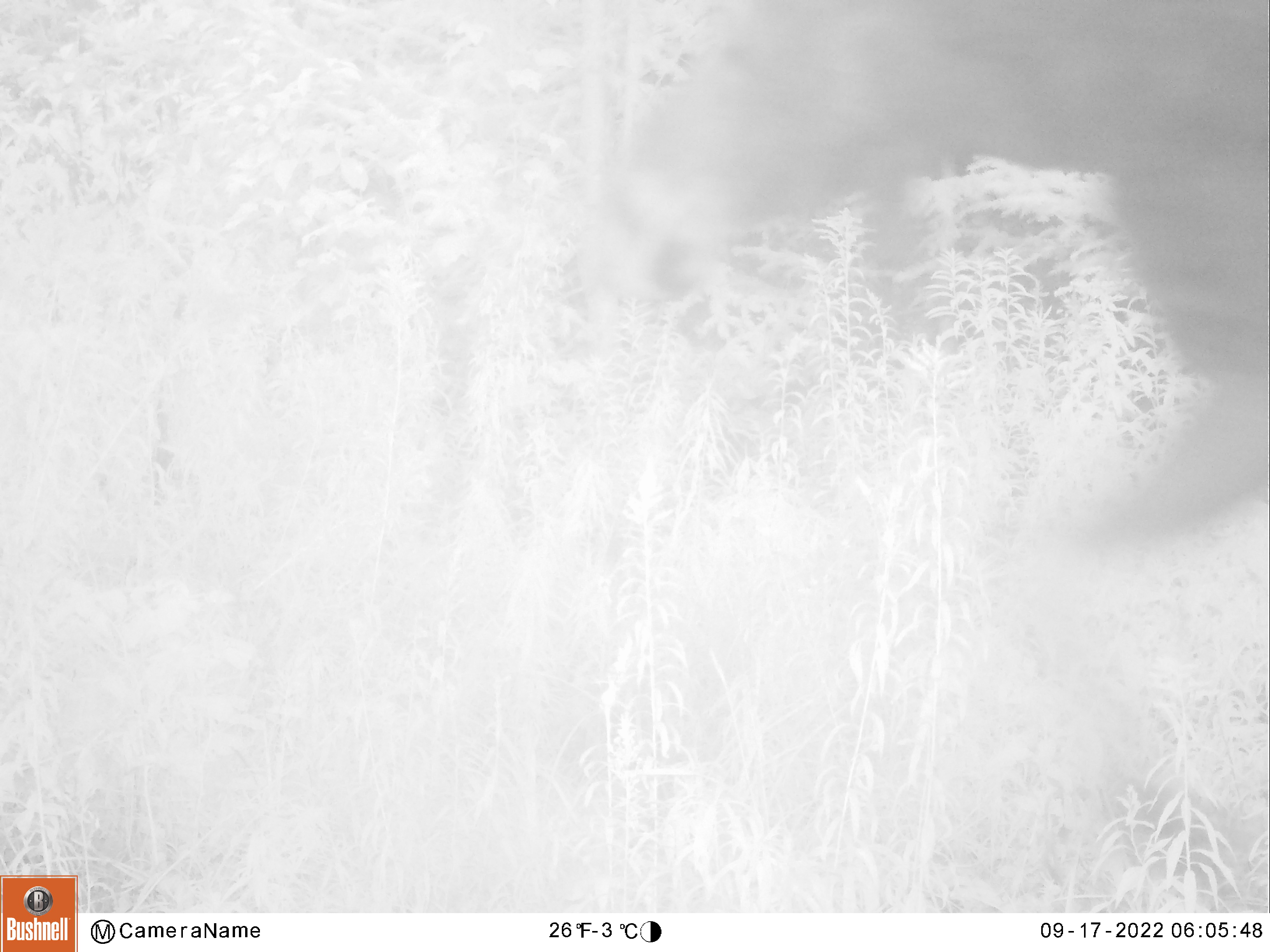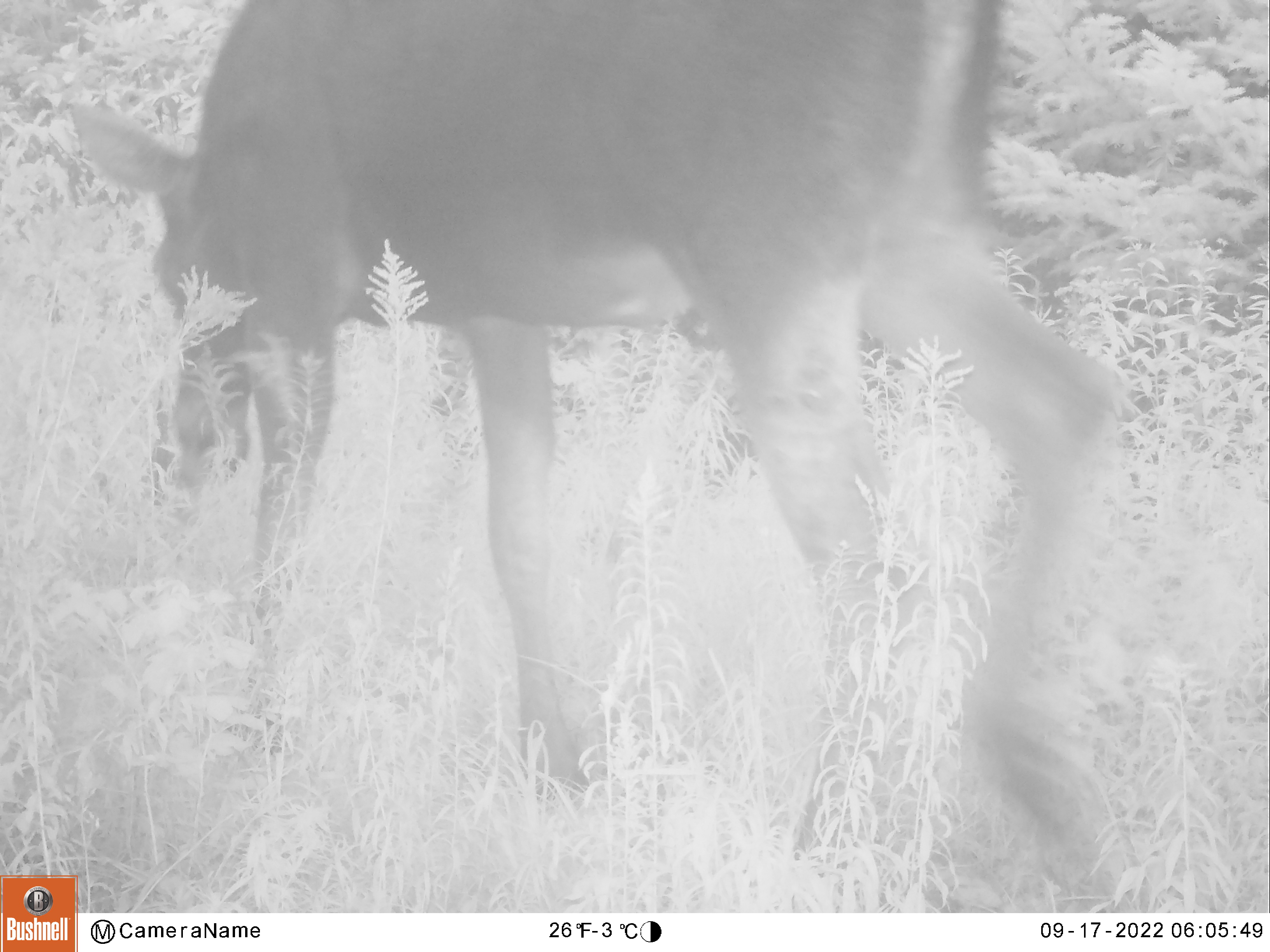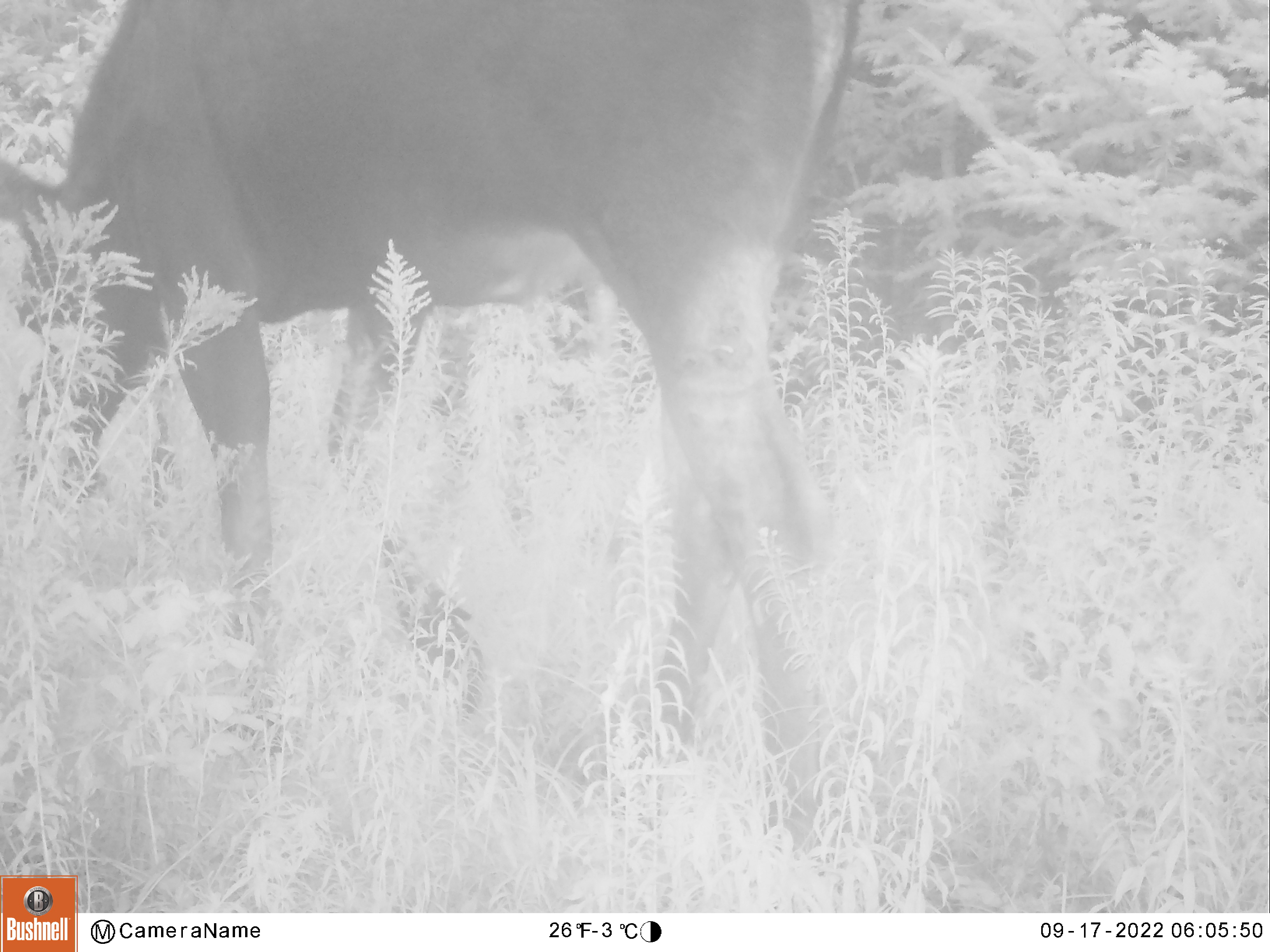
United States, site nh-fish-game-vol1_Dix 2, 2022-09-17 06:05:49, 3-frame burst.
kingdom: Animalia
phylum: Chordata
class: Mammalia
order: Artiodactyla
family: Cervidae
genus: Alces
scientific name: Alces alces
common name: moose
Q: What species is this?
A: Moose (Alces alces).